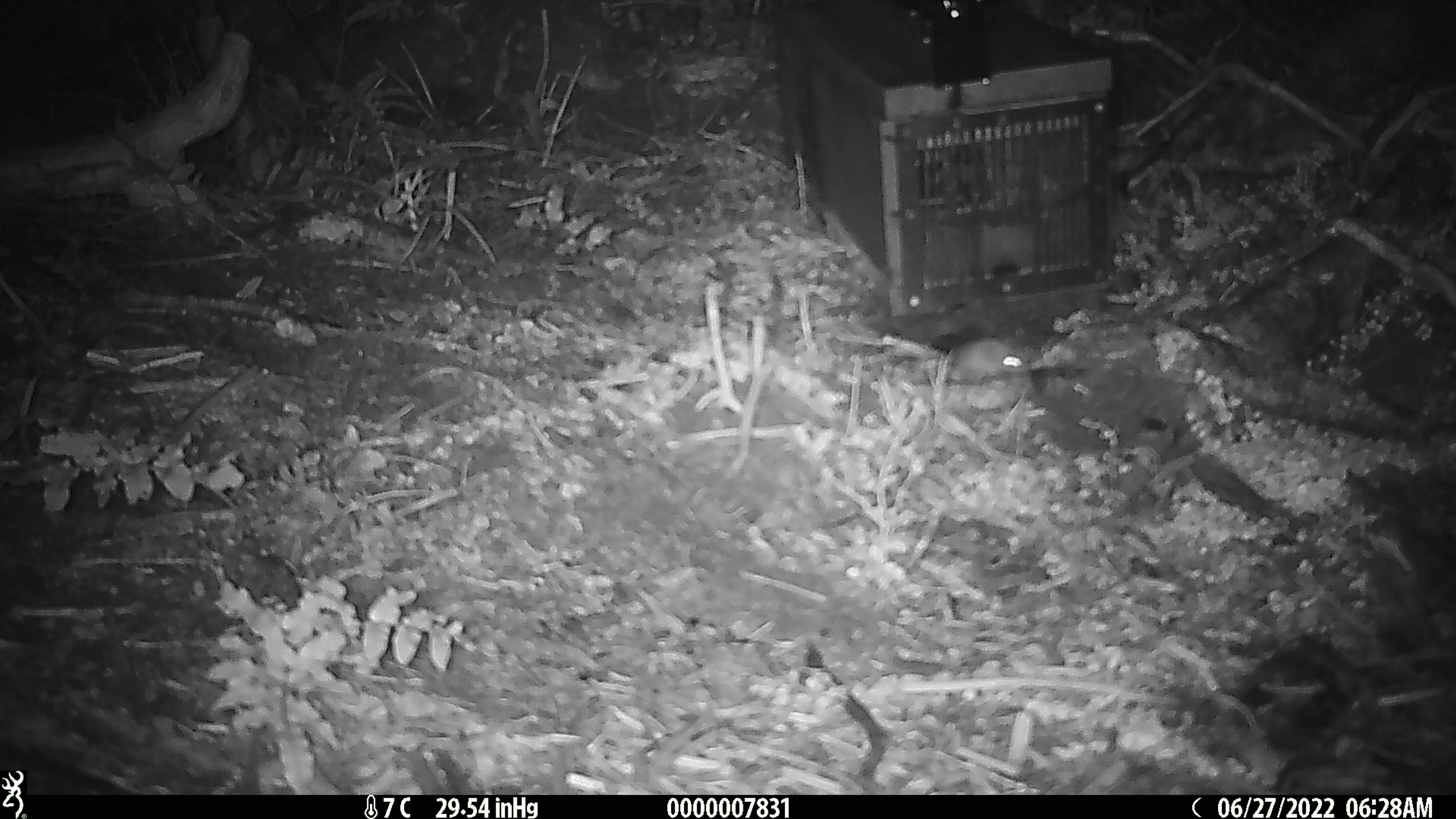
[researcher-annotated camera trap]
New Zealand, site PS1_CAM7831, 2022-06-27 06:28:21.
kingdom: Animalia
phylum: Chordata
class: Mammalia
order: Rodentia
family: Muridae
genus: Mus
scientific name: Mus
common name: mouse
Mouse (Mus).